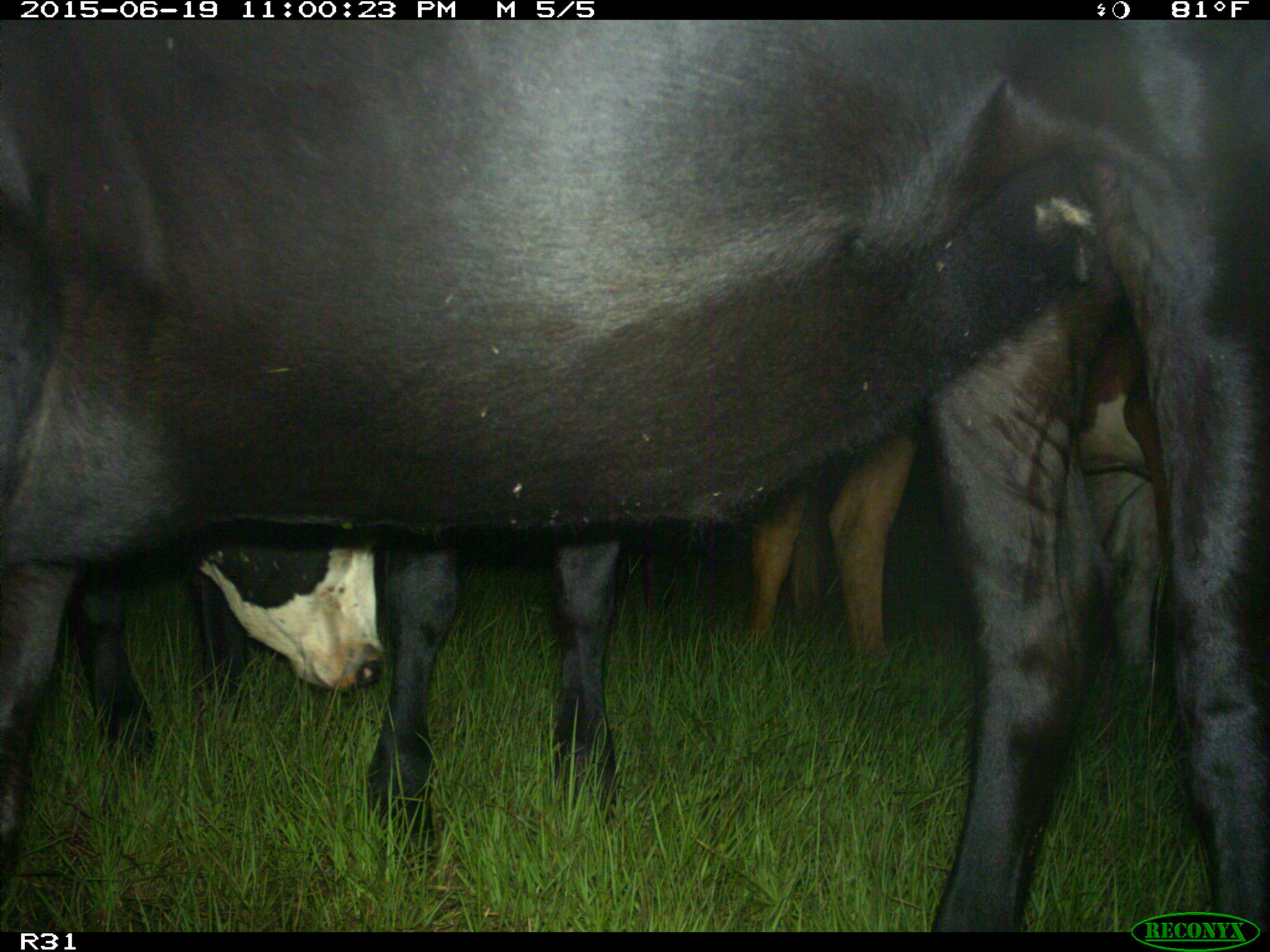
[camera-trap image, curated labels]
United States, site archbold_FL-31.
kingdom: Animalia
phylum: Chordata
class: Mammalia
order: Artiodactyla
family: Bovidae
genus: Bos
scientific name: Bos taurus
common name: domestic cow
Bos taurus (domestic cow).